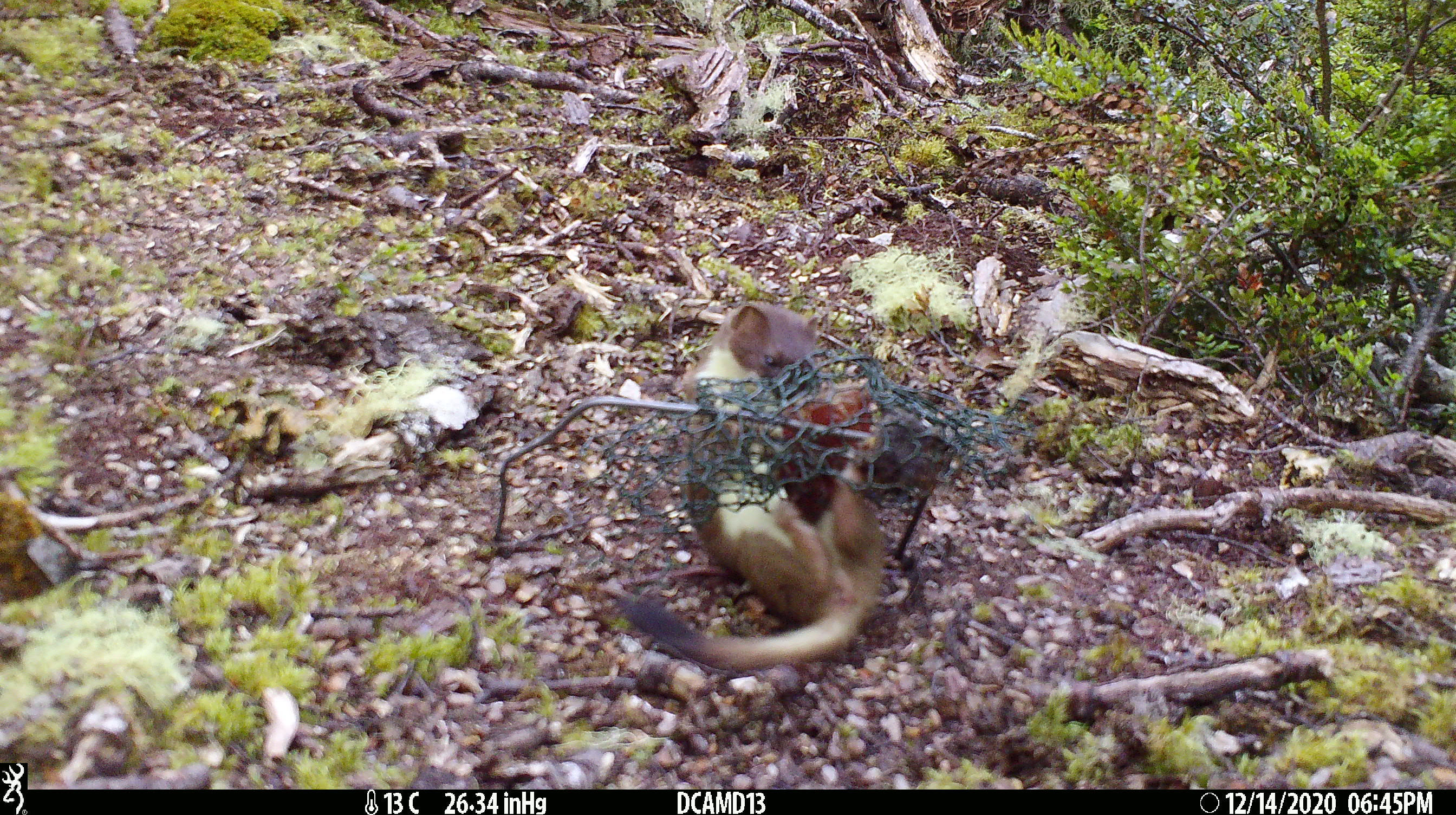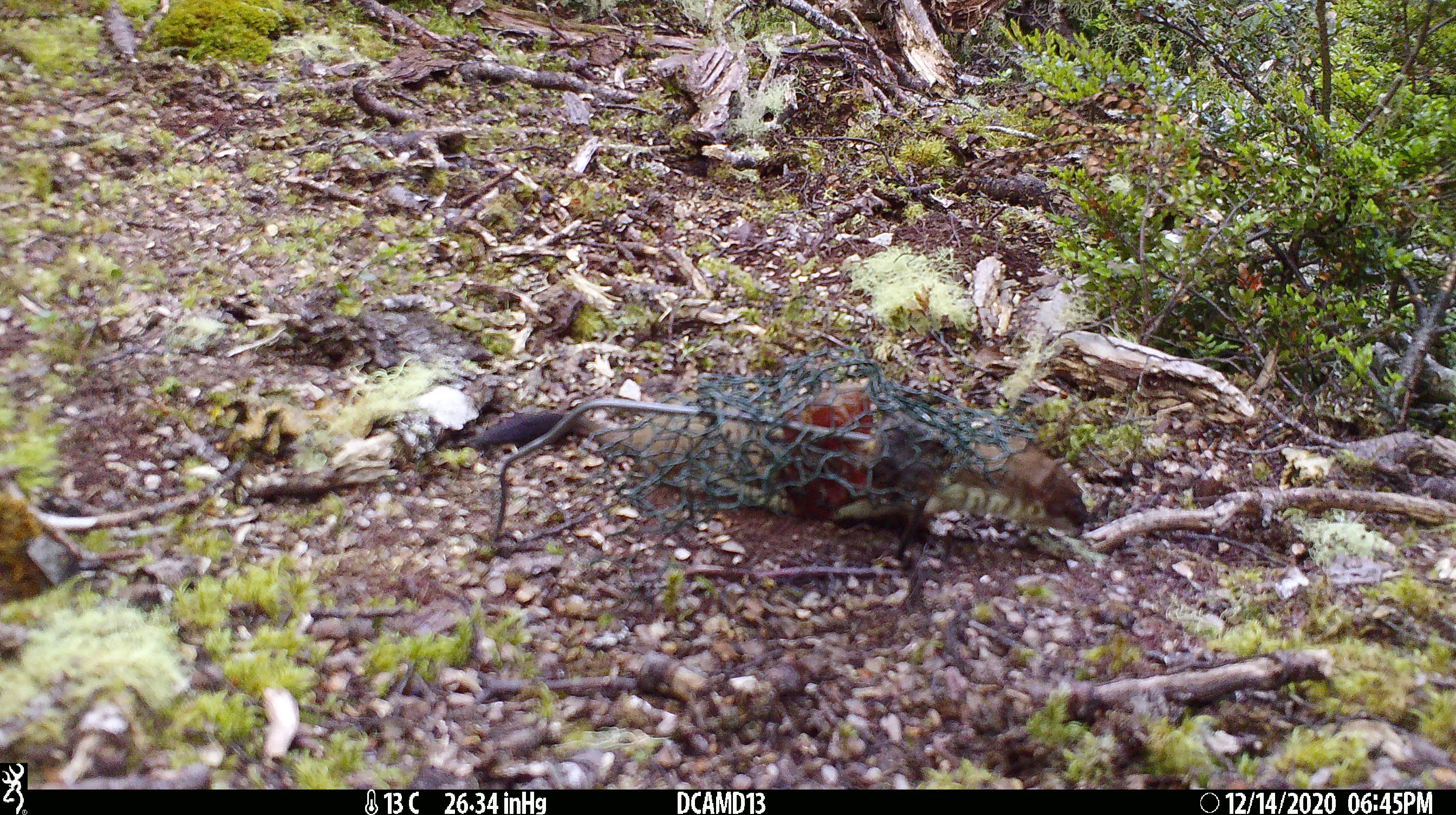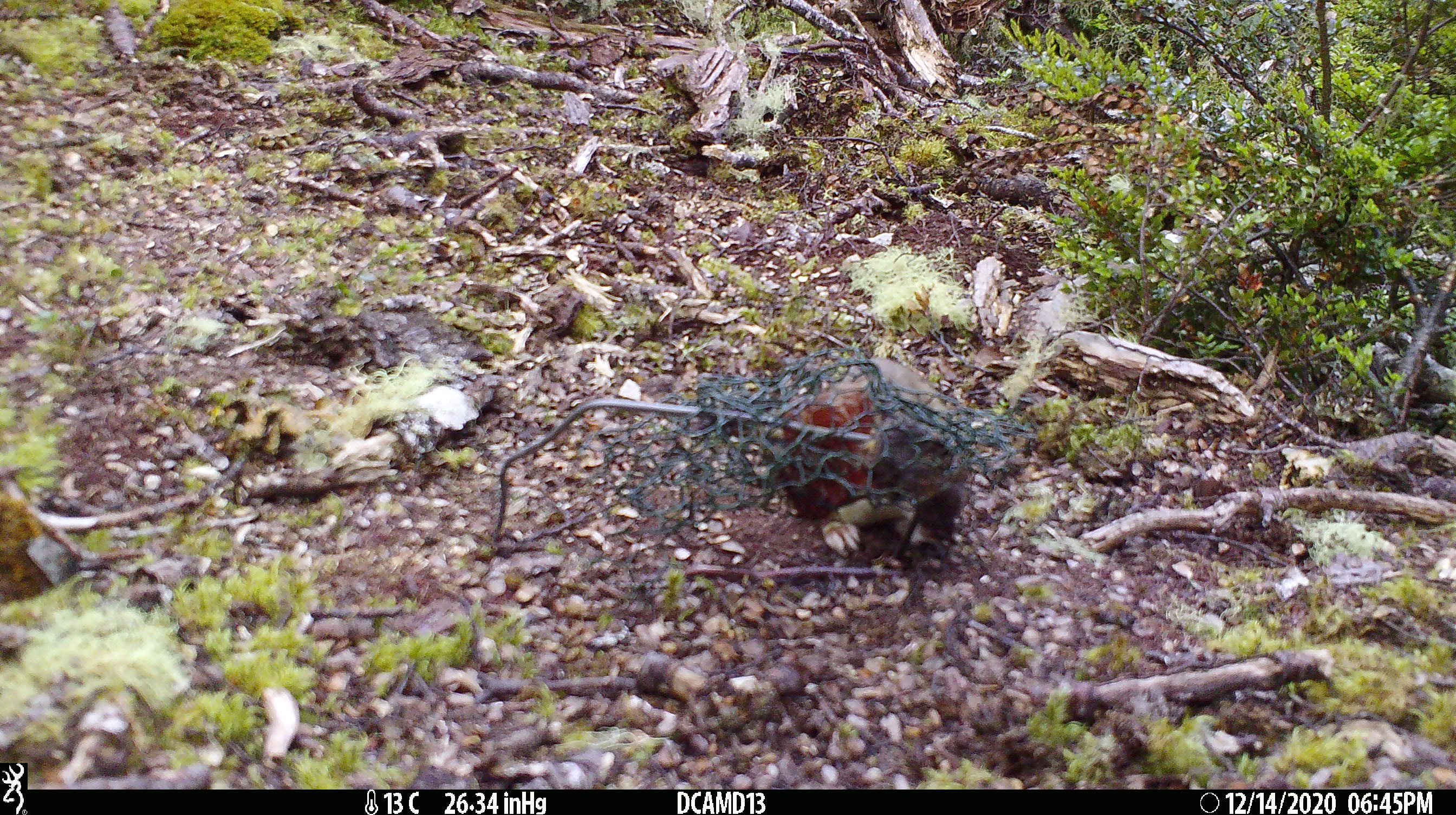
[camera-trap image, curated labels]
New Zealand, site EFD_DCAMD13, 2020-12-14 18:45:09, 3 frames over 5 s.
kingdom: Animalia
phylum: Chordata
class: Mammalia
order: Carnivora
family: Mustelidae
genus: Mustela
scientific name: Mustela erminea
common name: stoat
Stoat (Mustela erminea).